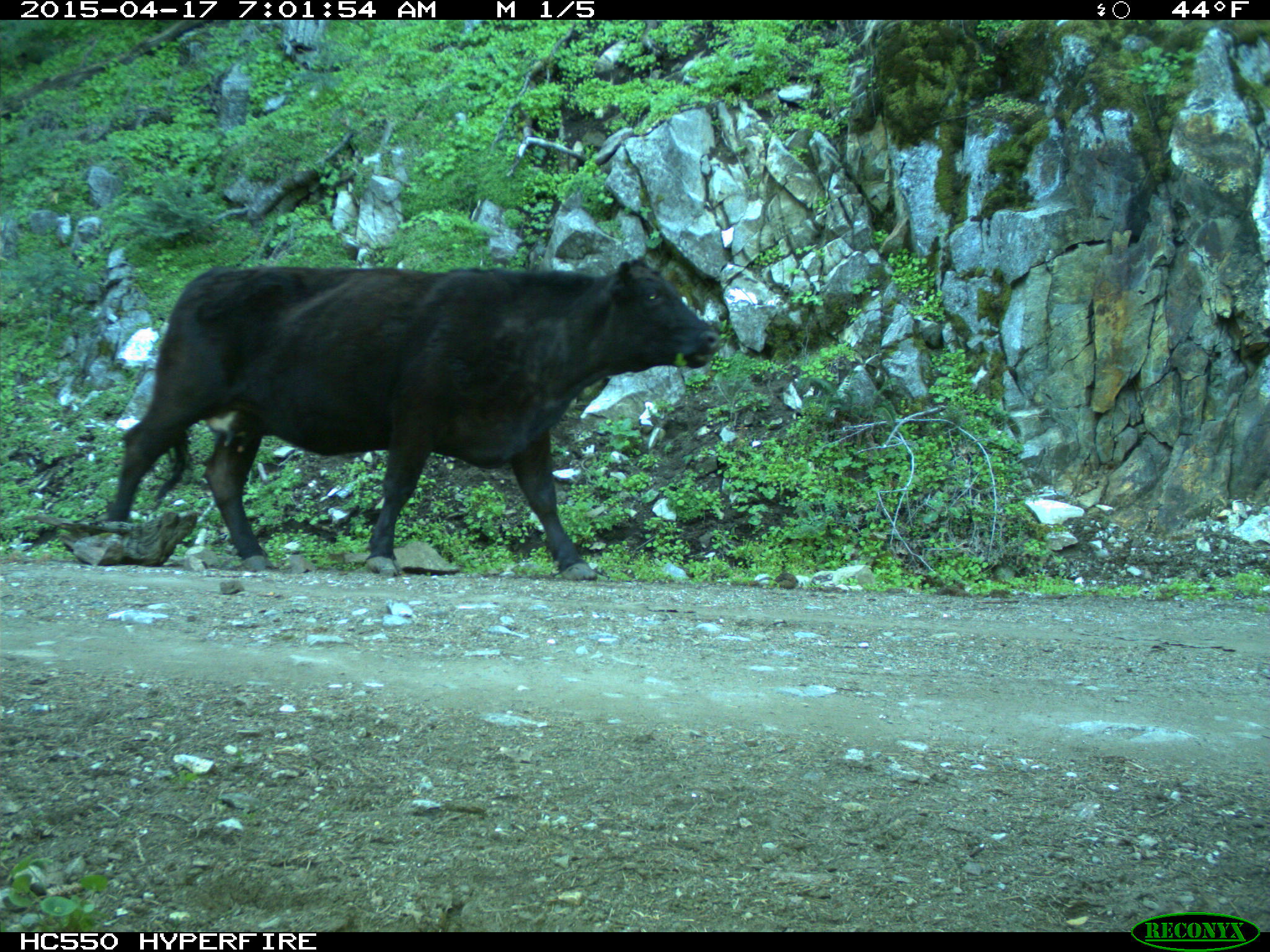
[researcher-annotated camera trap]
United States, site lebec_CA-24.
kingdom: Animalia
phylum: Chordata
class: Mammalia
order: Artiodactyla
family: Bovidae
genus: Bos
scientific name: Bos taurus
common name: domestic cow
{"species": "Bos taurus (domestic cow)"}